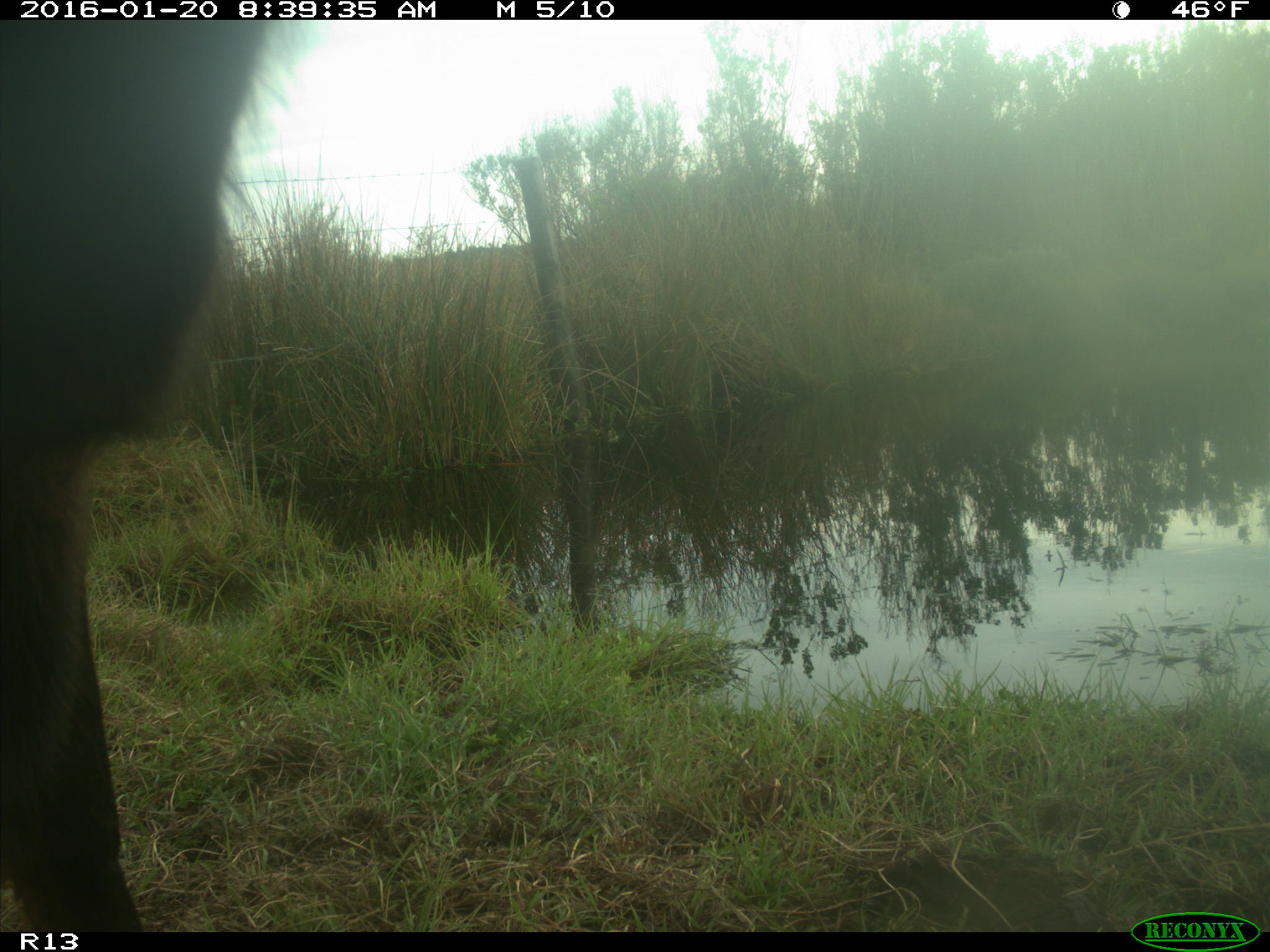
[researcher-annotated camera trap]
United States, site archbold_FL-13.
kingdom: Animalia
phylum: Chordata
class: Mammalia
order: Artiodactyla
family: Bovidae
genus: Bos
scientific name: Bos taurus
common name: domestic cow